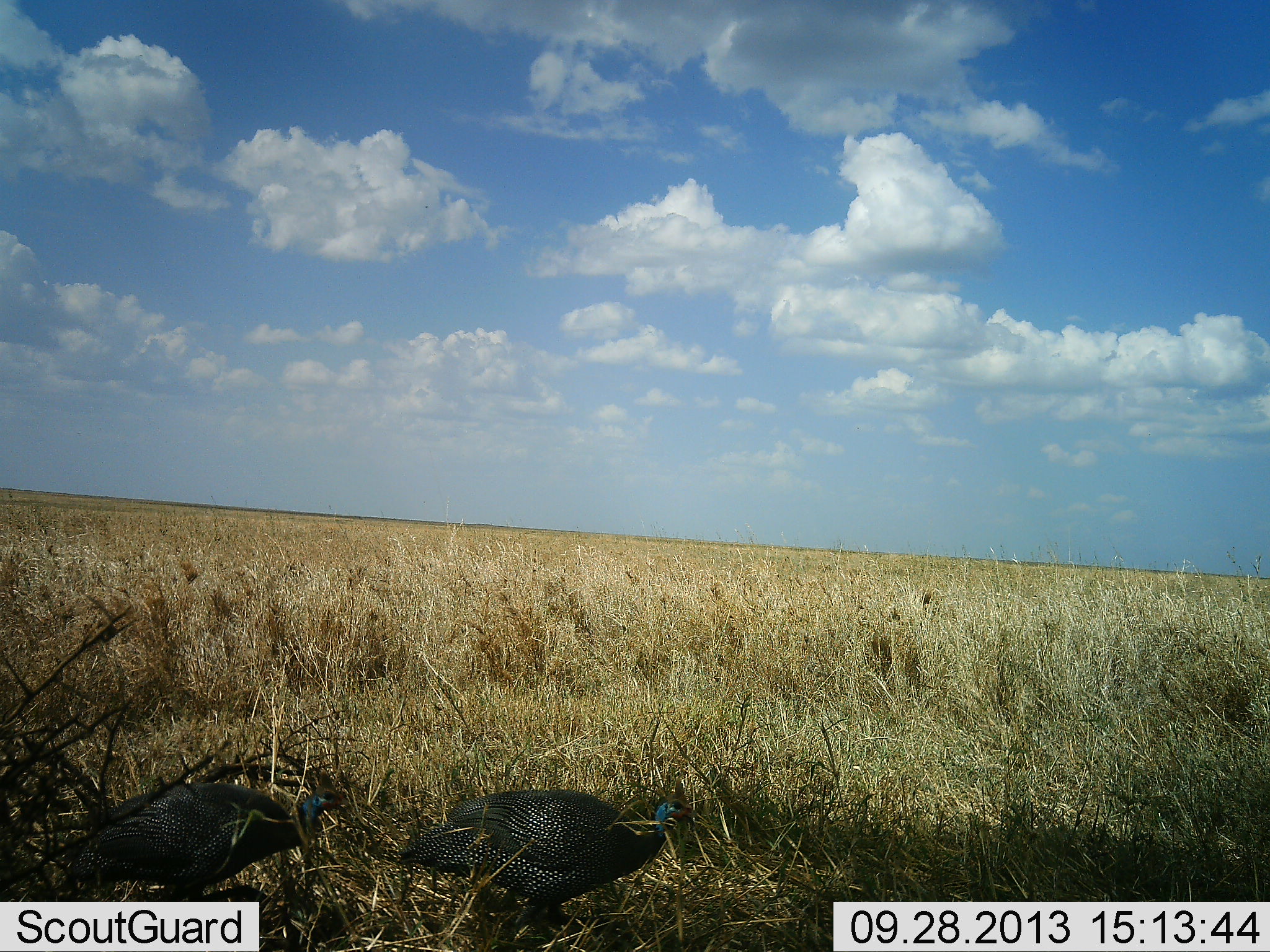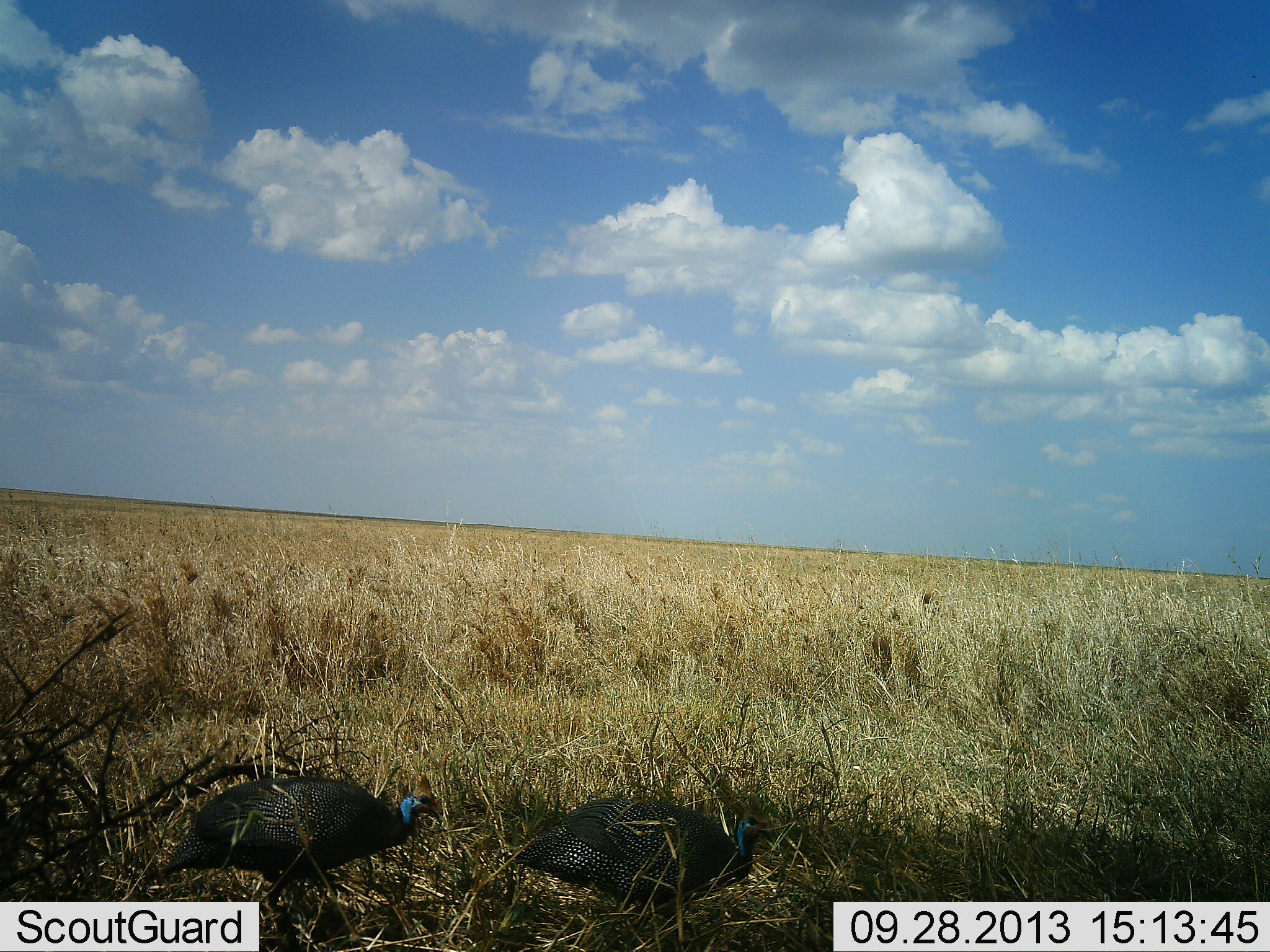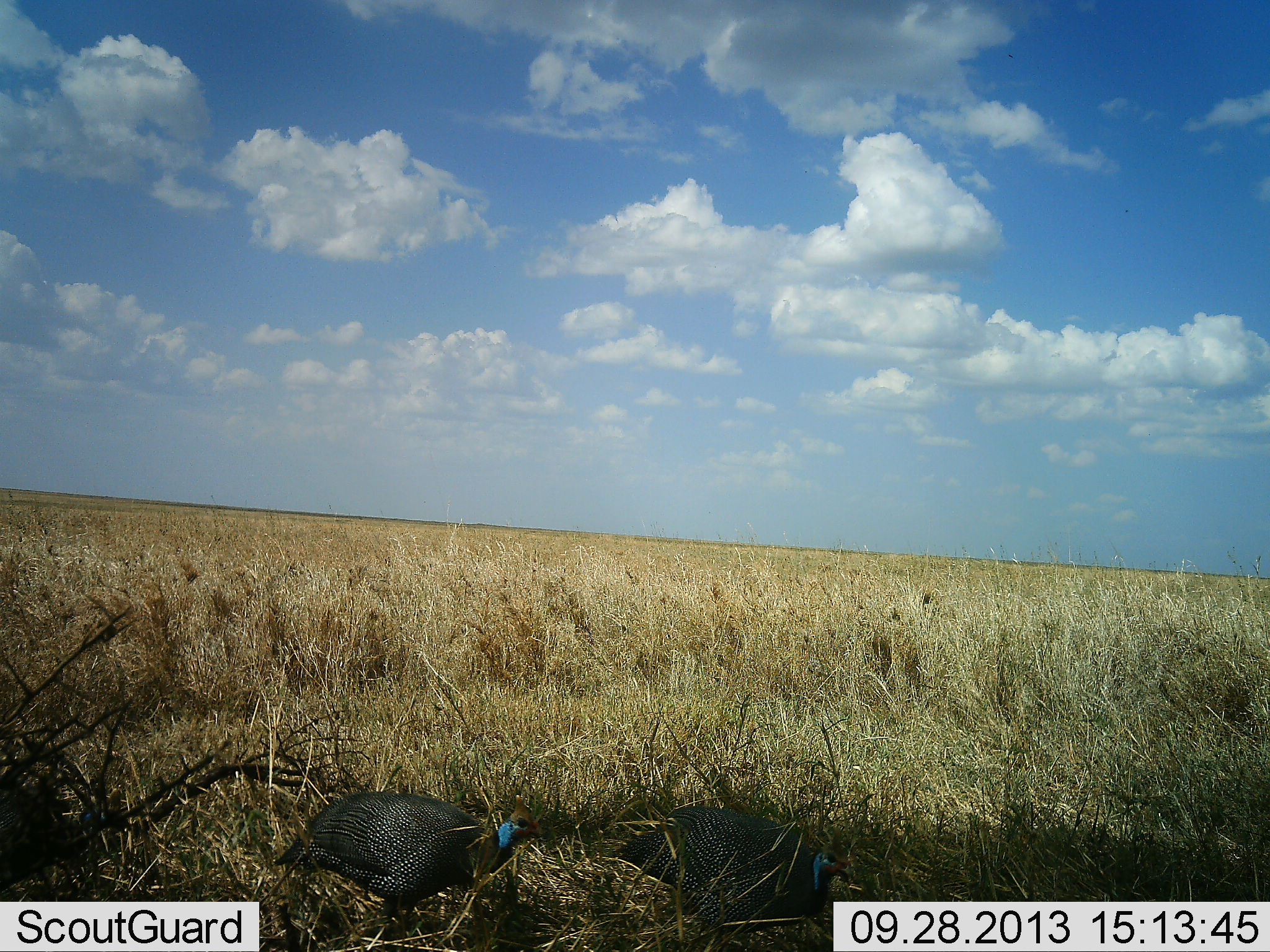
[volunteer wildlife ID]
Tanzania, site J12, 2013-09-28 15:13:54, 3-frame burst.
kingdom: Animalia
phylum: Chordata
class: Aves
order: Galliformes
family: Numididae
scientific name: Numididae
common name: guinea fowl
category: guineafowl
Guineafowl (guinea fowl) (Numididae), count 2. Behavior (volunteer vote fractions): standing 10%, resting 0%, moving 90%, interacting 0%. Young present (vote fraction): 0%. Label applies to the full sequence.